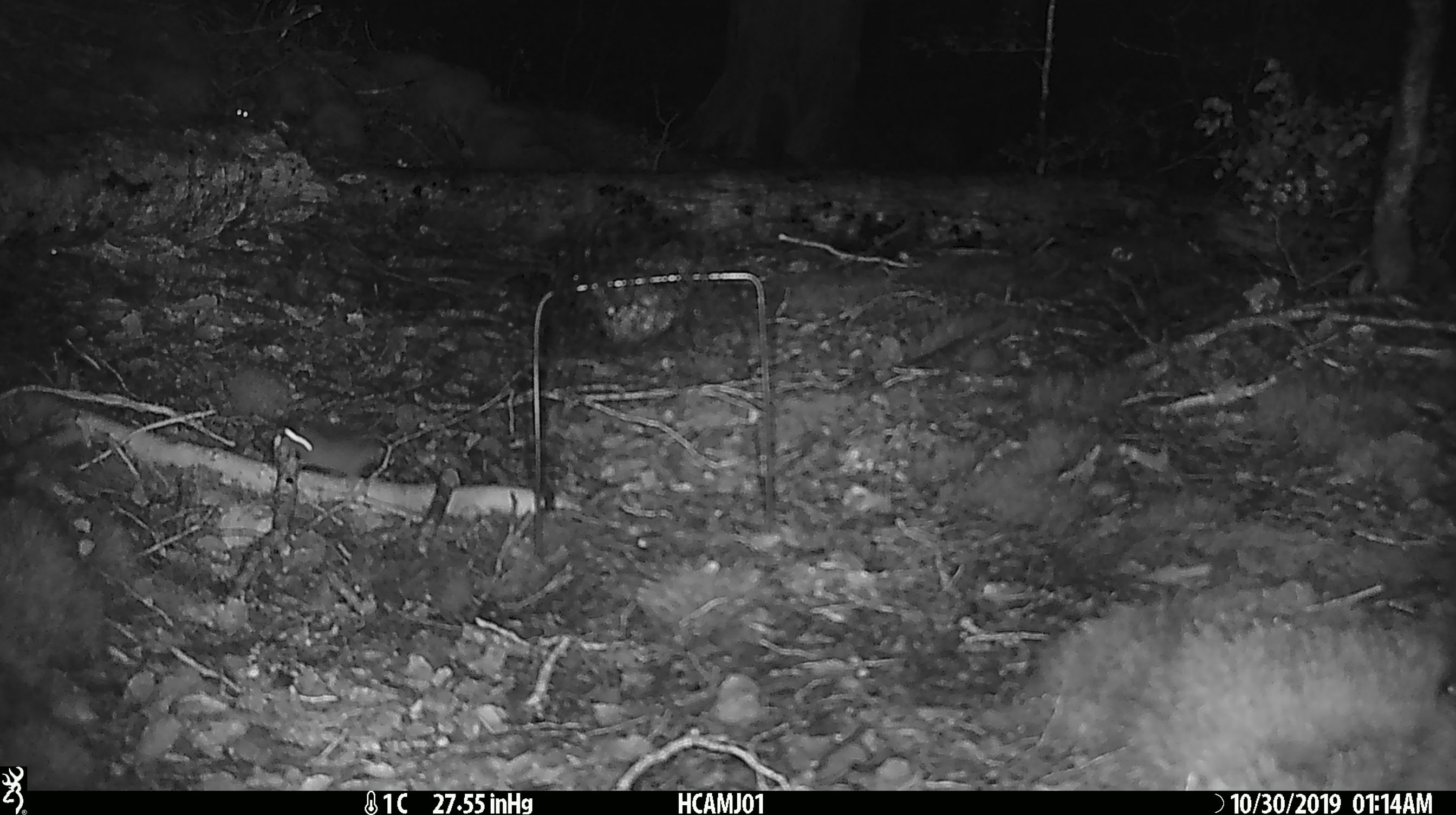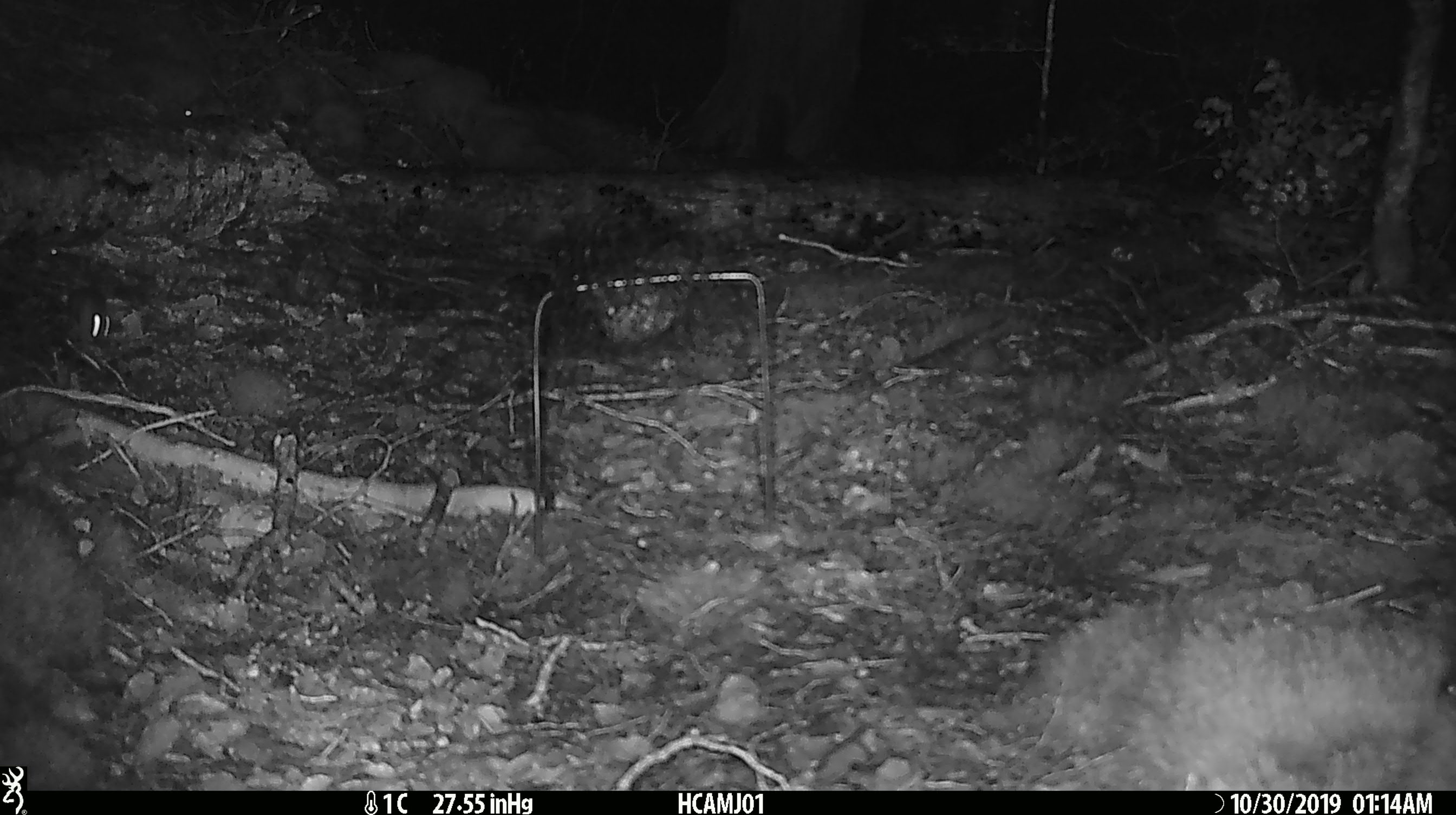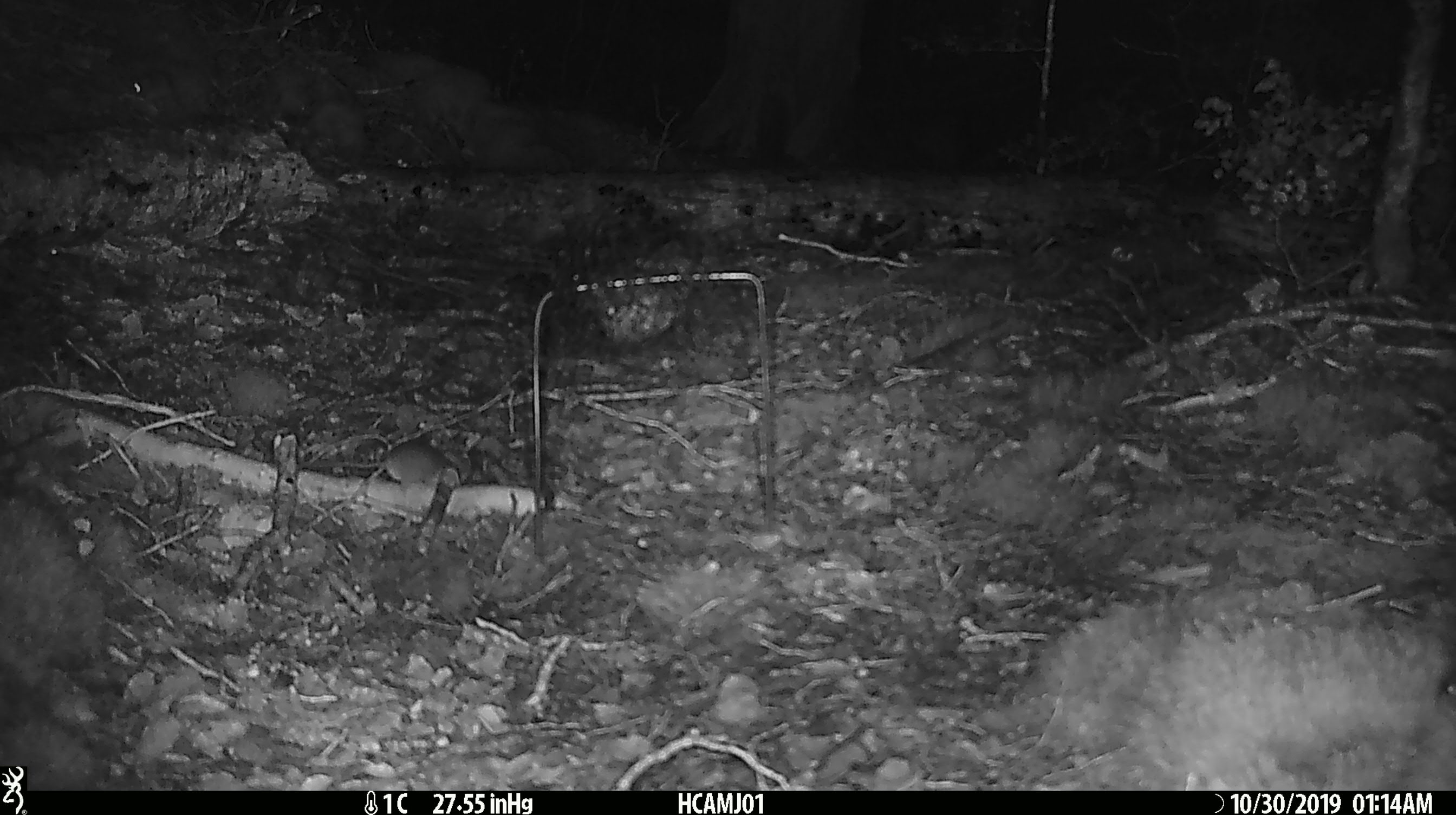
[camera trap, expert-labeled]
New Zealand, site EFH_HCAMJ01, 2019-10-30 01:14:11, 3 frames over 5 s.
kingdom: Animalia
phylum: Chordata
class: Mammalia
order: Rodentia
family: Muridae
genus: Mus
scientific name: Mus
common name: mouse